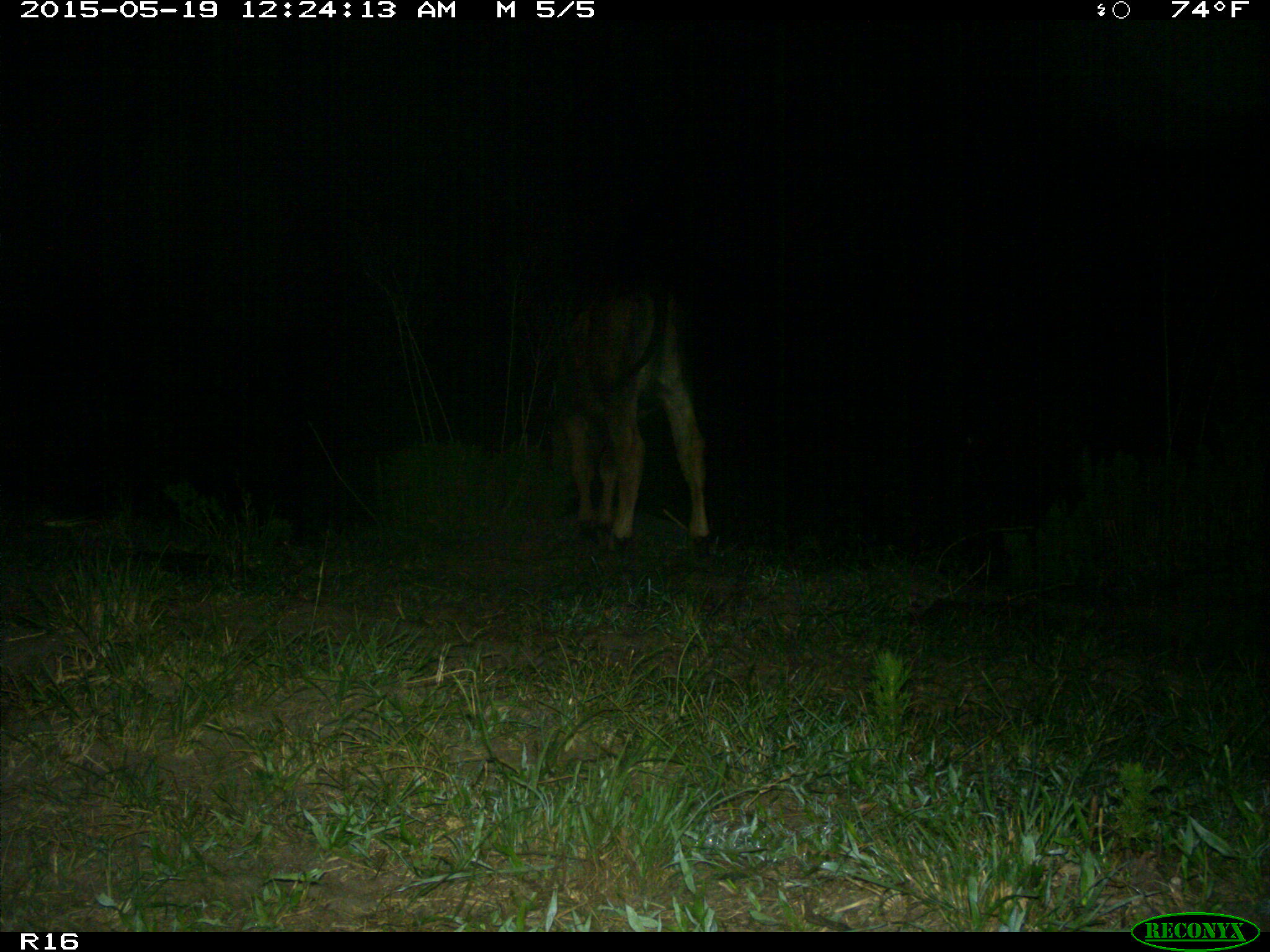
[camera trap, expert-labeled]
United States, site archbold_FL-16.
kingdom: Animalia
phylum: Chordata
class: Mammalia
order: Artiodactyla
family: Bovidae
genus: Bos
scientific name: Bos taurus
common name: domestic cow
Bos taurus (domestic cow).